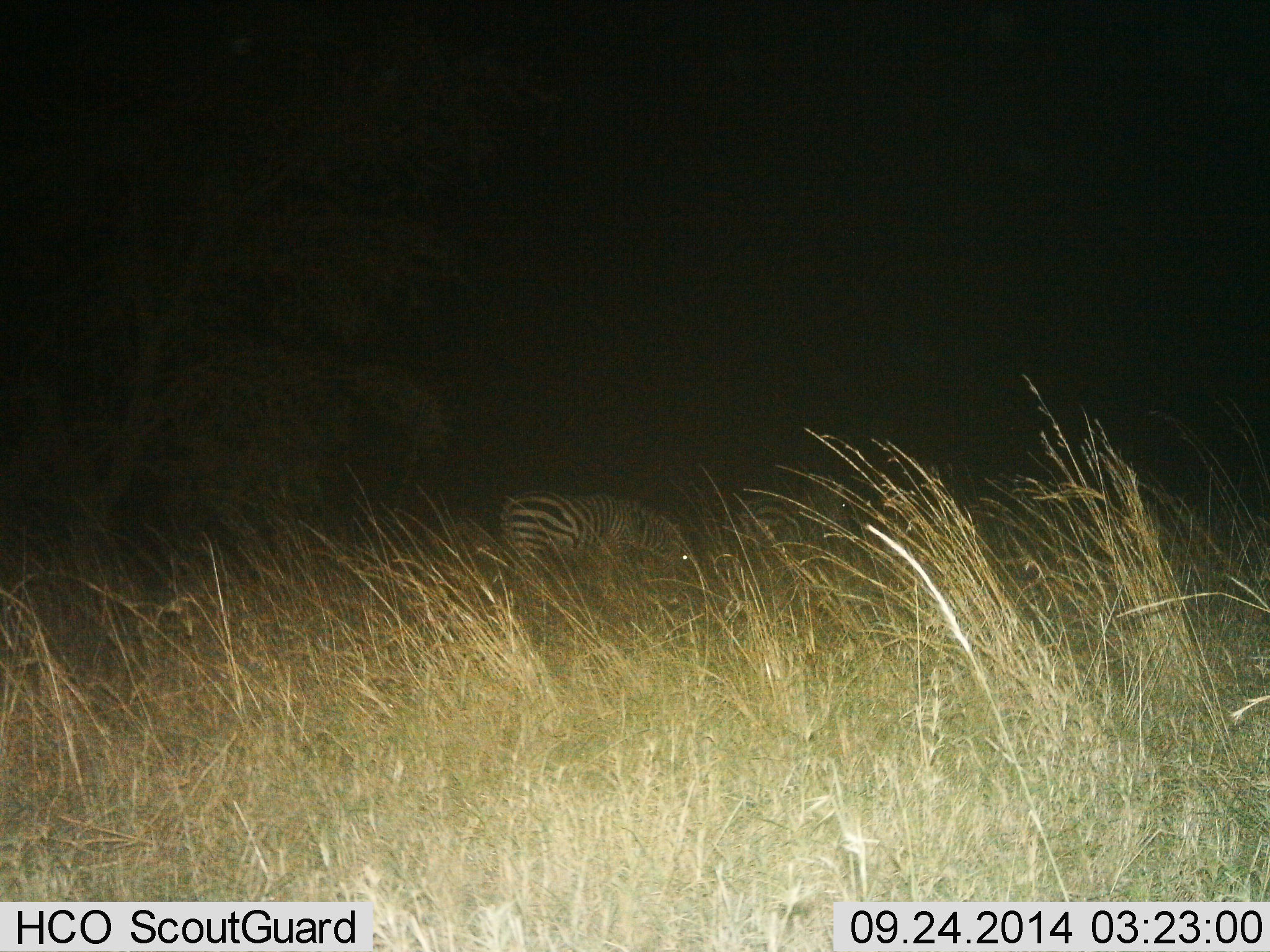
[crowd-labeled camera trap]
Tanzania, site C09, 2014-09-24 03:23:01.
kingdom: Animalia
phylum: Chordata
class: Mammalia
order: Perissodactyla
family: Equidae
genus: Equus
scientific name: Equus quagga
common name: plains zebra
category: zebra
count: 1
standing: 40%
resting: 0%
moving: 10%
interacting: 0%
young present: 0%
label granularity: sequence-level